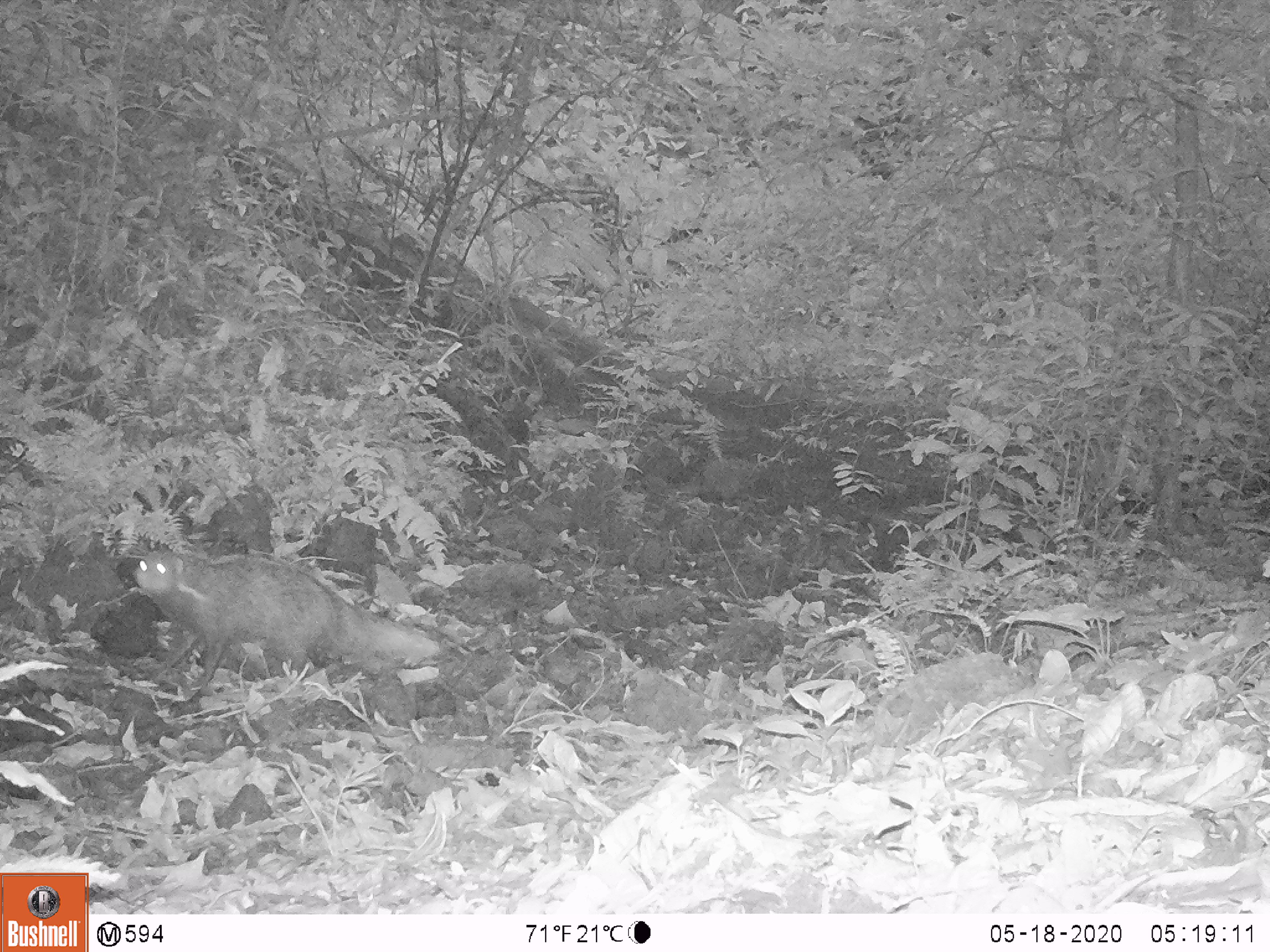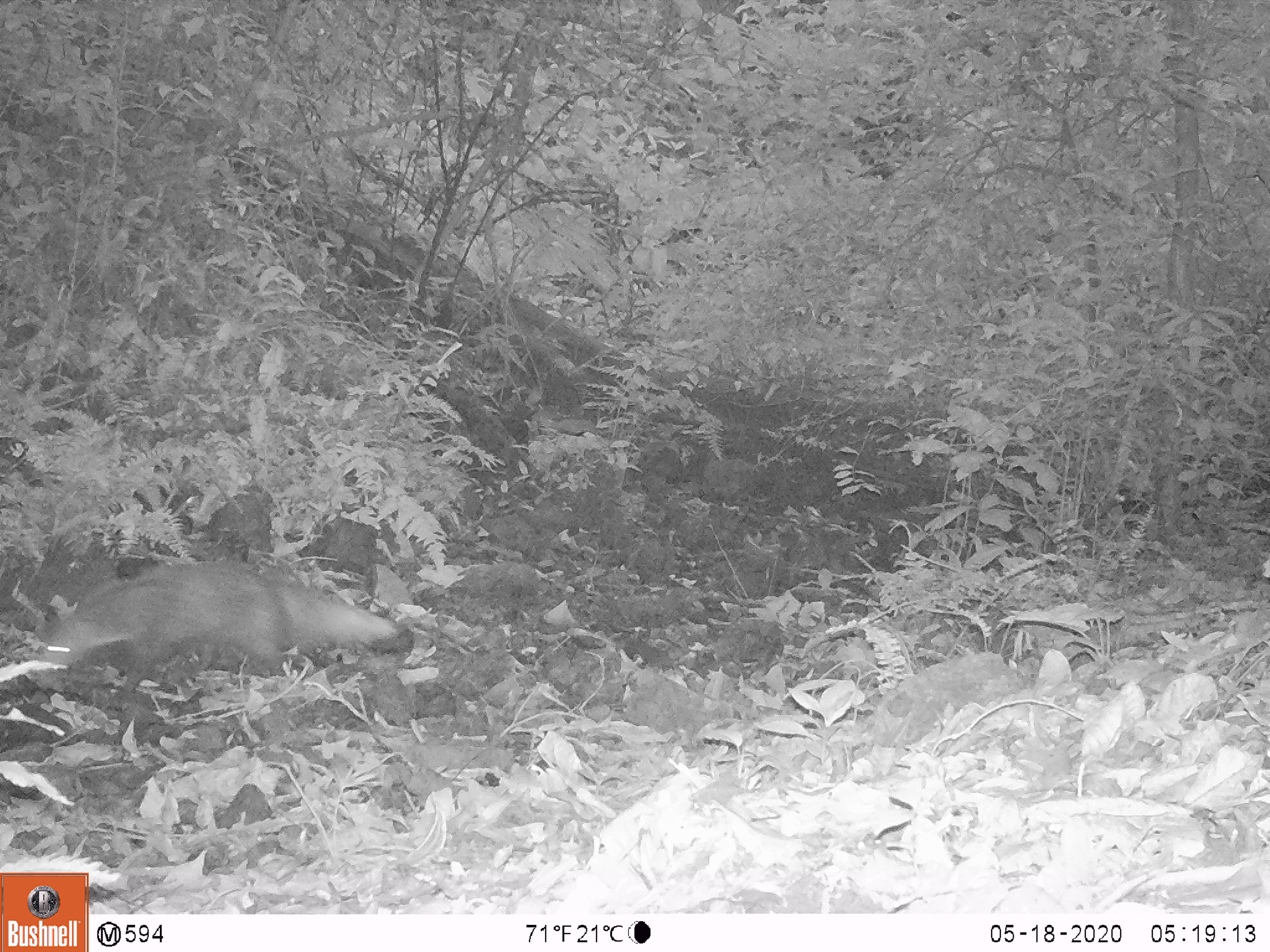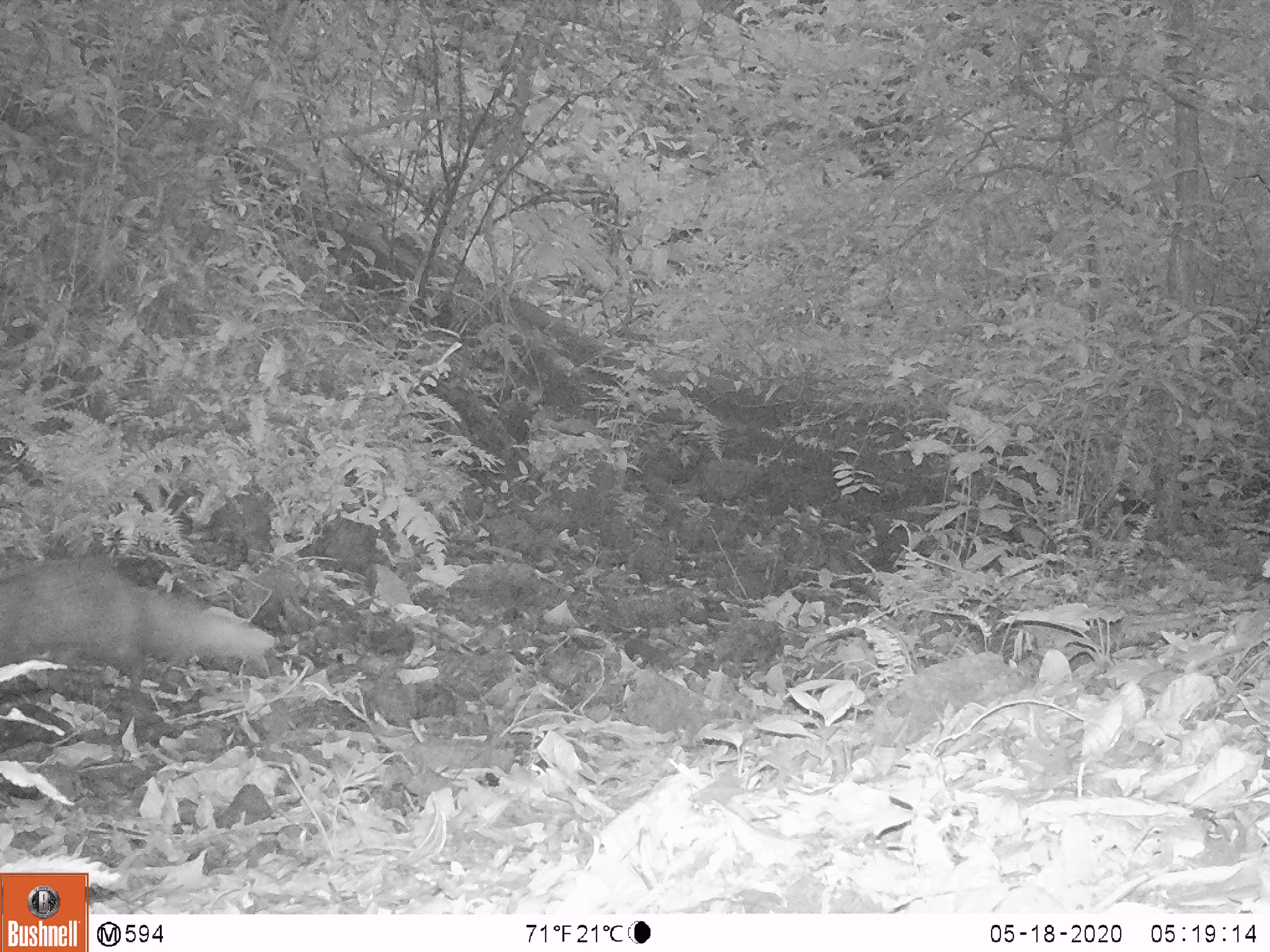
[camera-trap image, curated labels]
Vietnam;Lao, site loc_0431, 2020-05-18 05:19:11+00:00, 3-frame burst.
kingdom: Animalia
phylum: Chordata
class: Mammalia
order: Carnivora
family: Herpestidae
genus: Urva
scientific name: Urva urva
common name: crab-eating mongoose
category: crab eating mongoose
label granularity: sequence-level